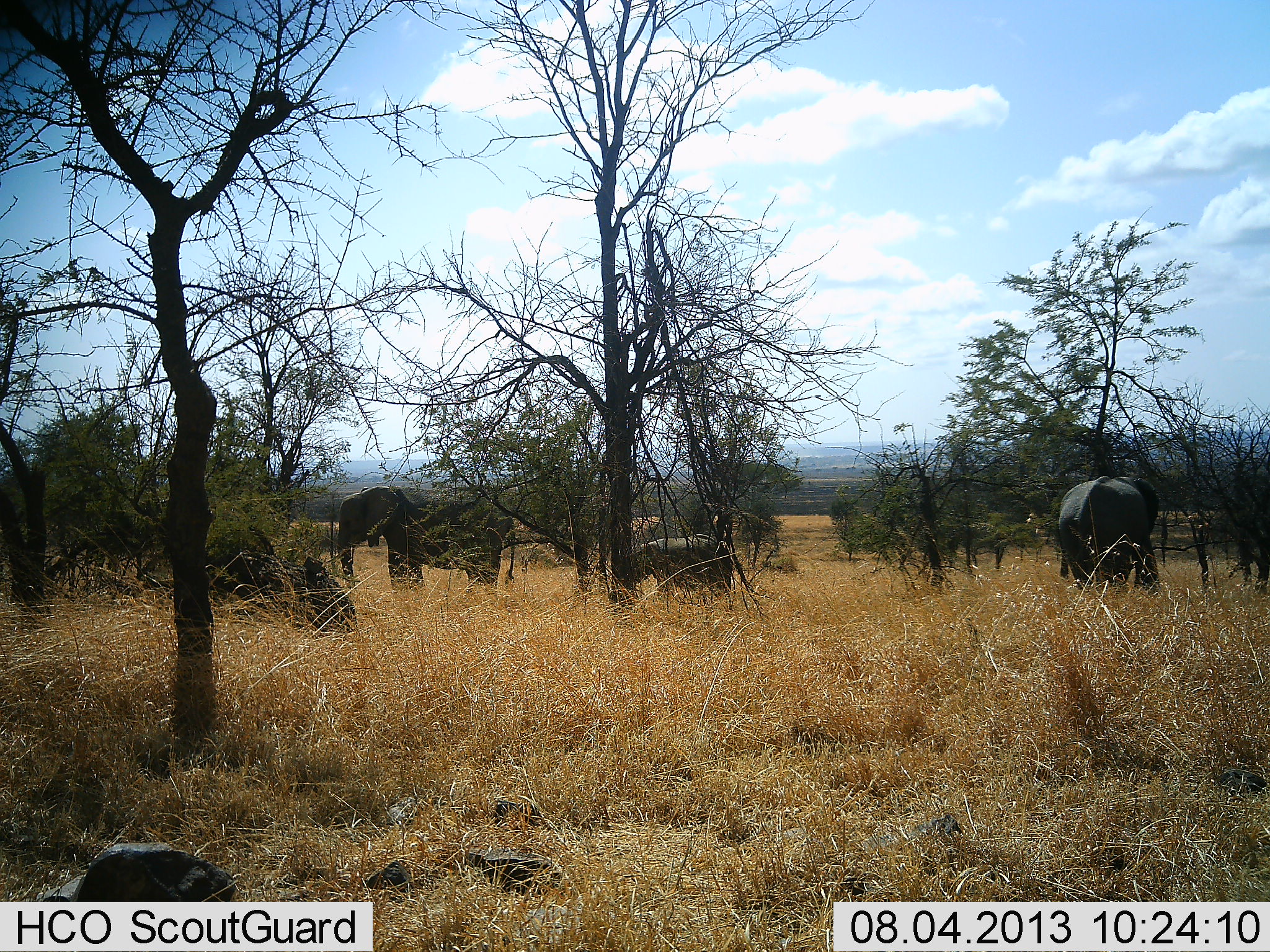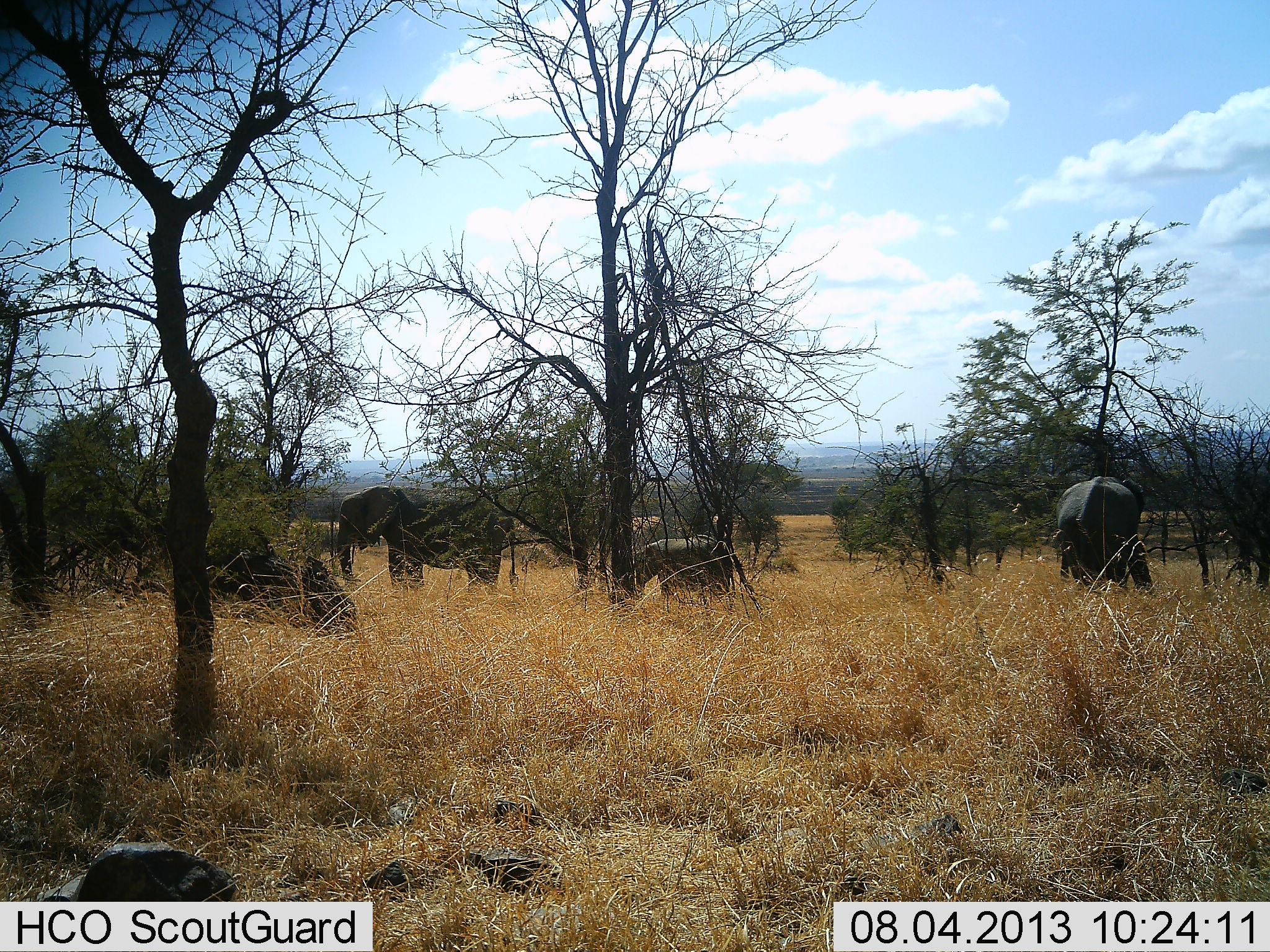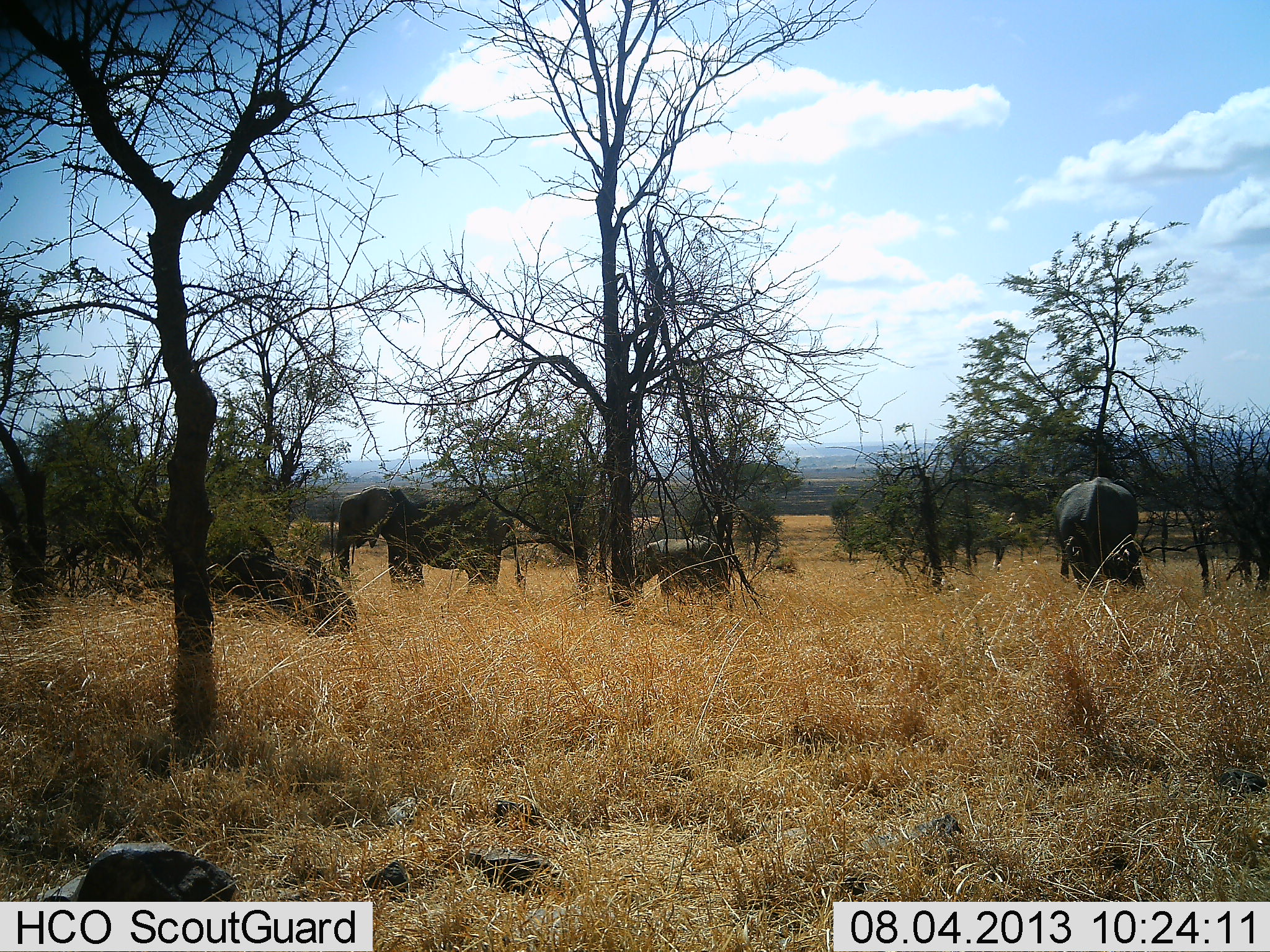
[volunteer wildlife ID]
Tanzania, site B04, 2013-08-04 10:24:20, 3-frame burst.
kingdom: Animalia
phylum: Chordata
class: Mammalia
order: Proboscidea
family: Elephantidae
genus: Loxodonta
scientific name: Loxodonta africana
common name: african bush elephant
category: elephant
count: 3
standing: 71%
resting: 7%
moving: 0%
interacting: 4%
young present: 64%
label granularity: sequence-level